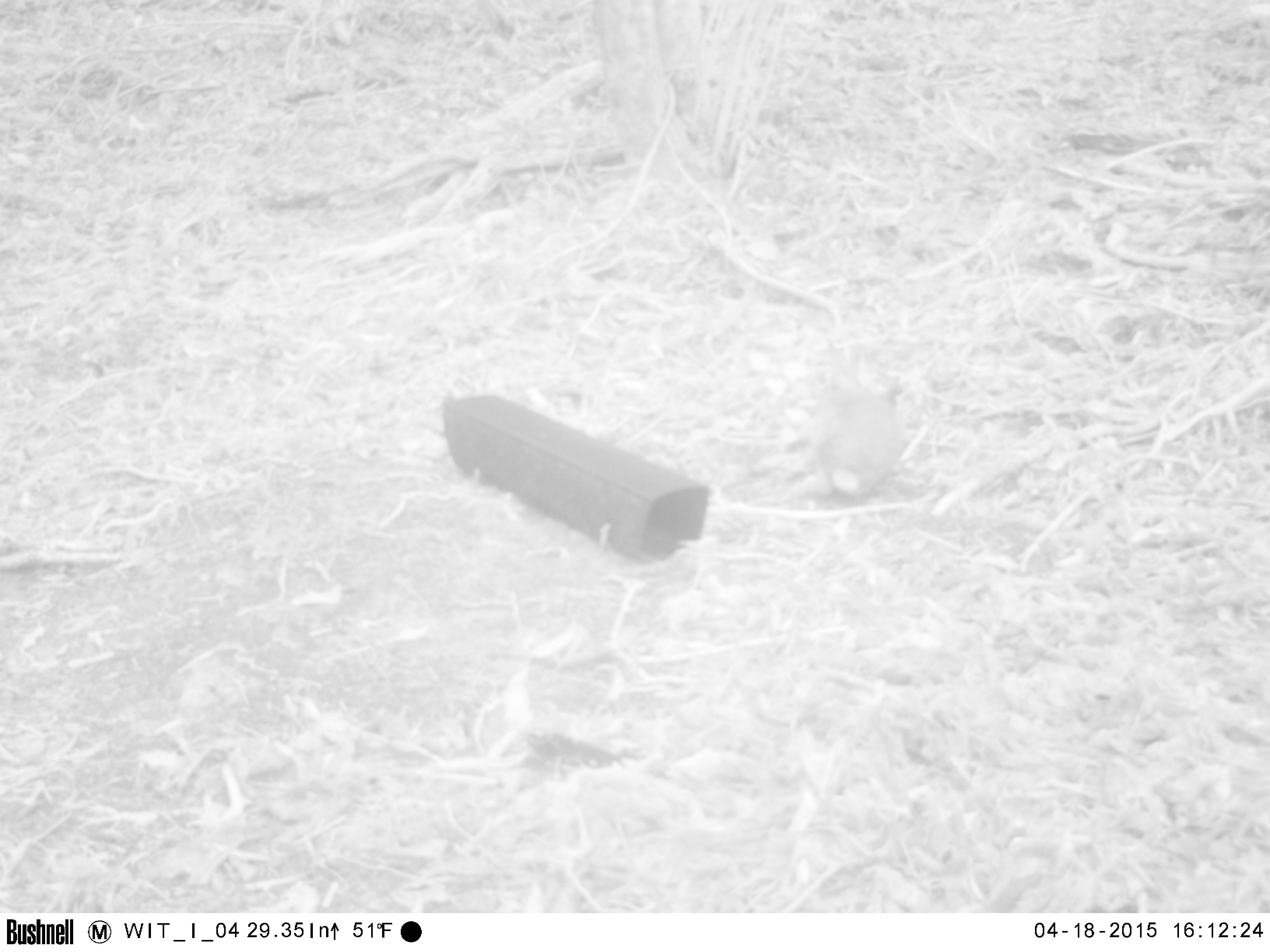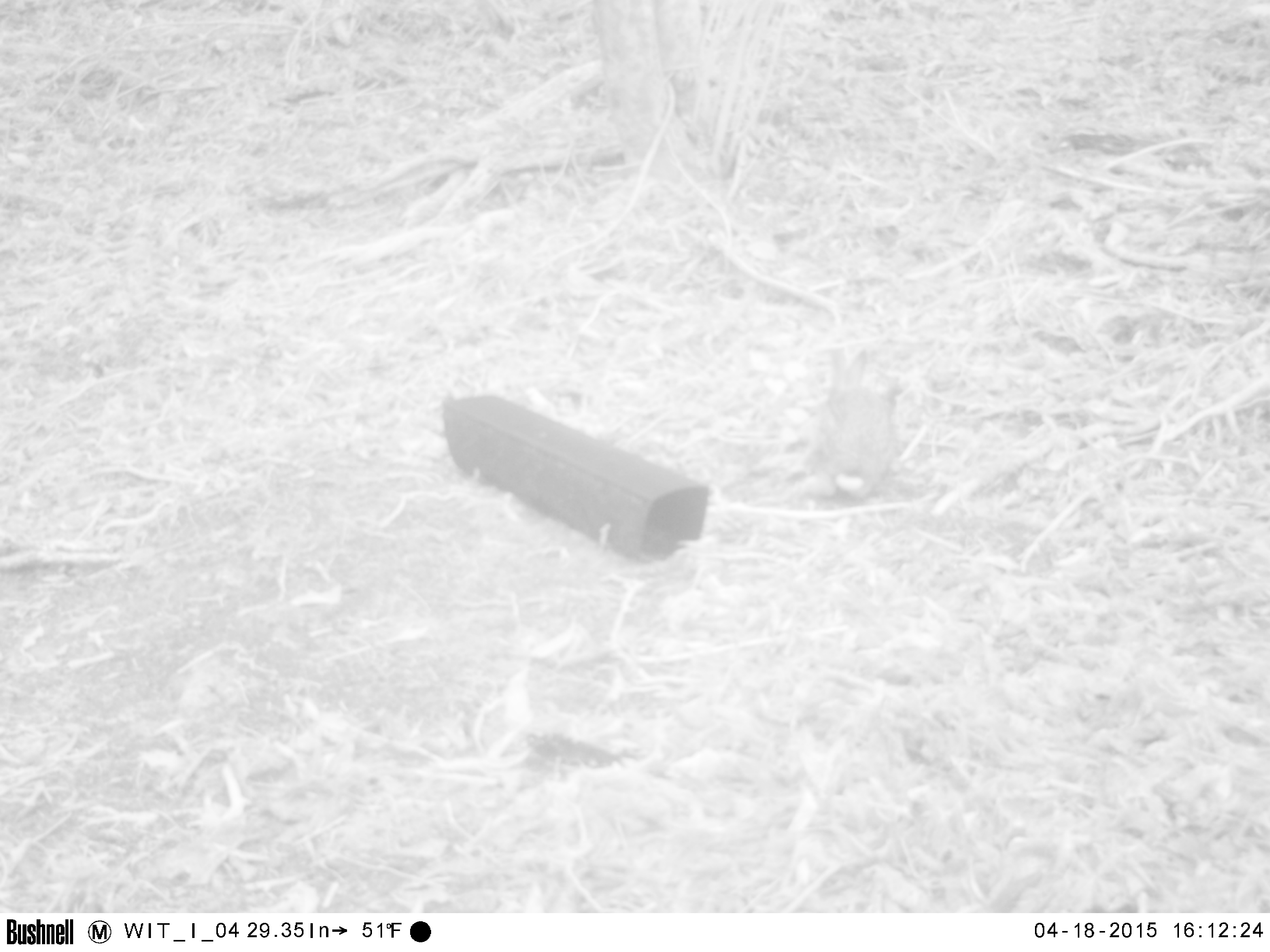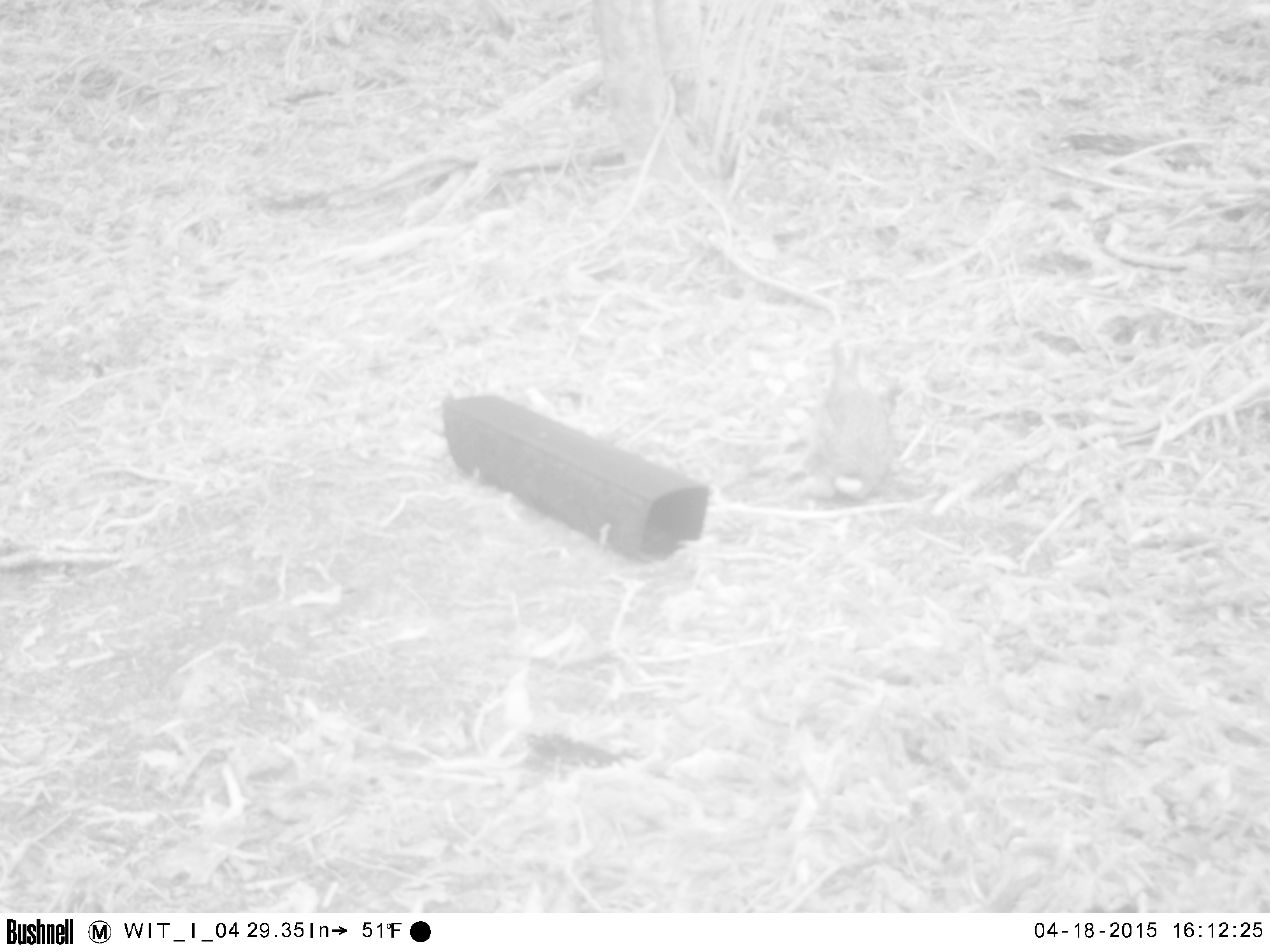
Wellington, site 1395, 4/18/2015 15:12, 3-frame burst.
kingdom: Animalia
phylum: Chordata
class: Mammalia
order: Lagomorpha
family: Leporidae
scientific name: Leporidae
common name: rabbit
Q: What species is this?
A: Rabbit (Leporidae).